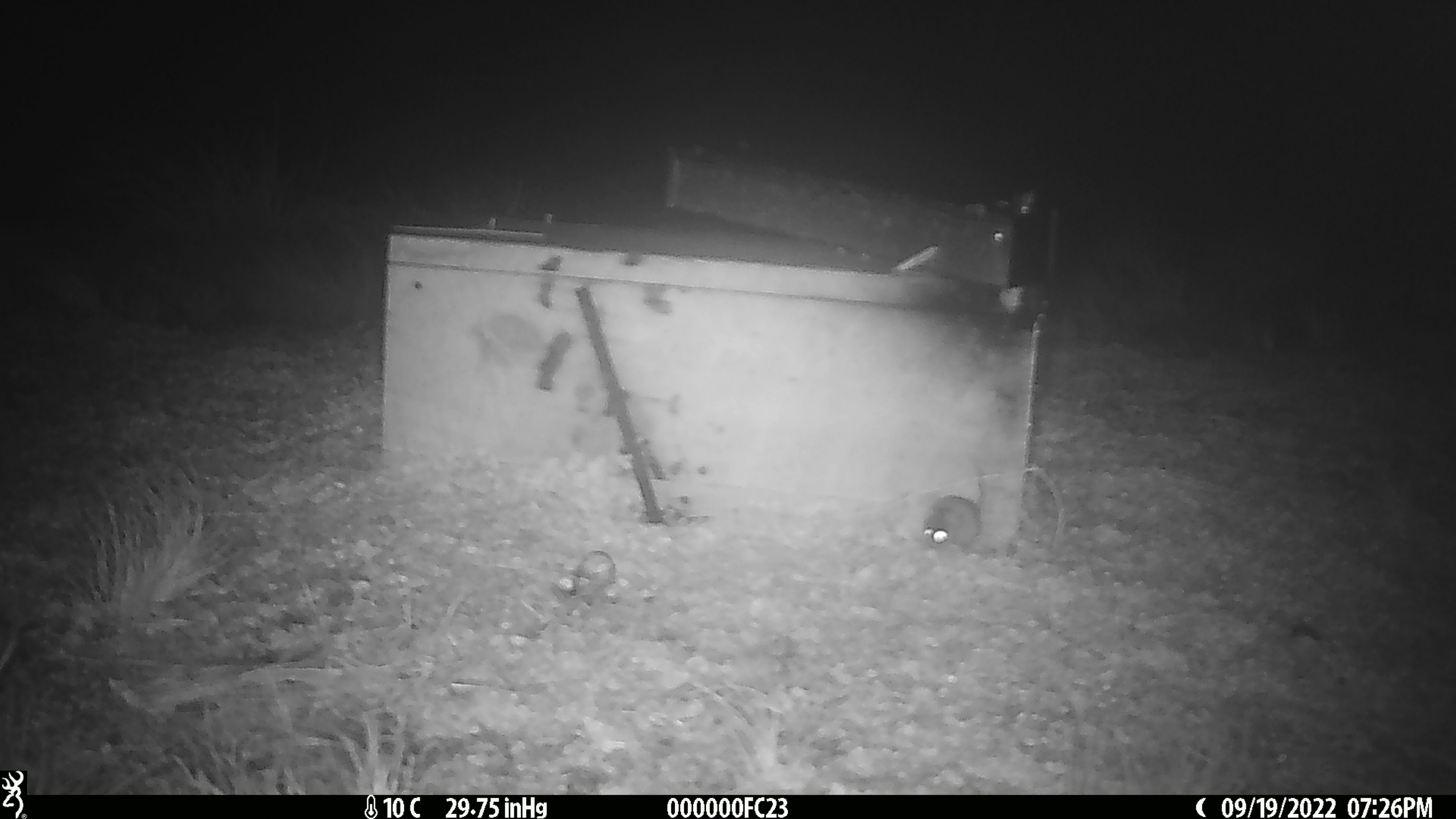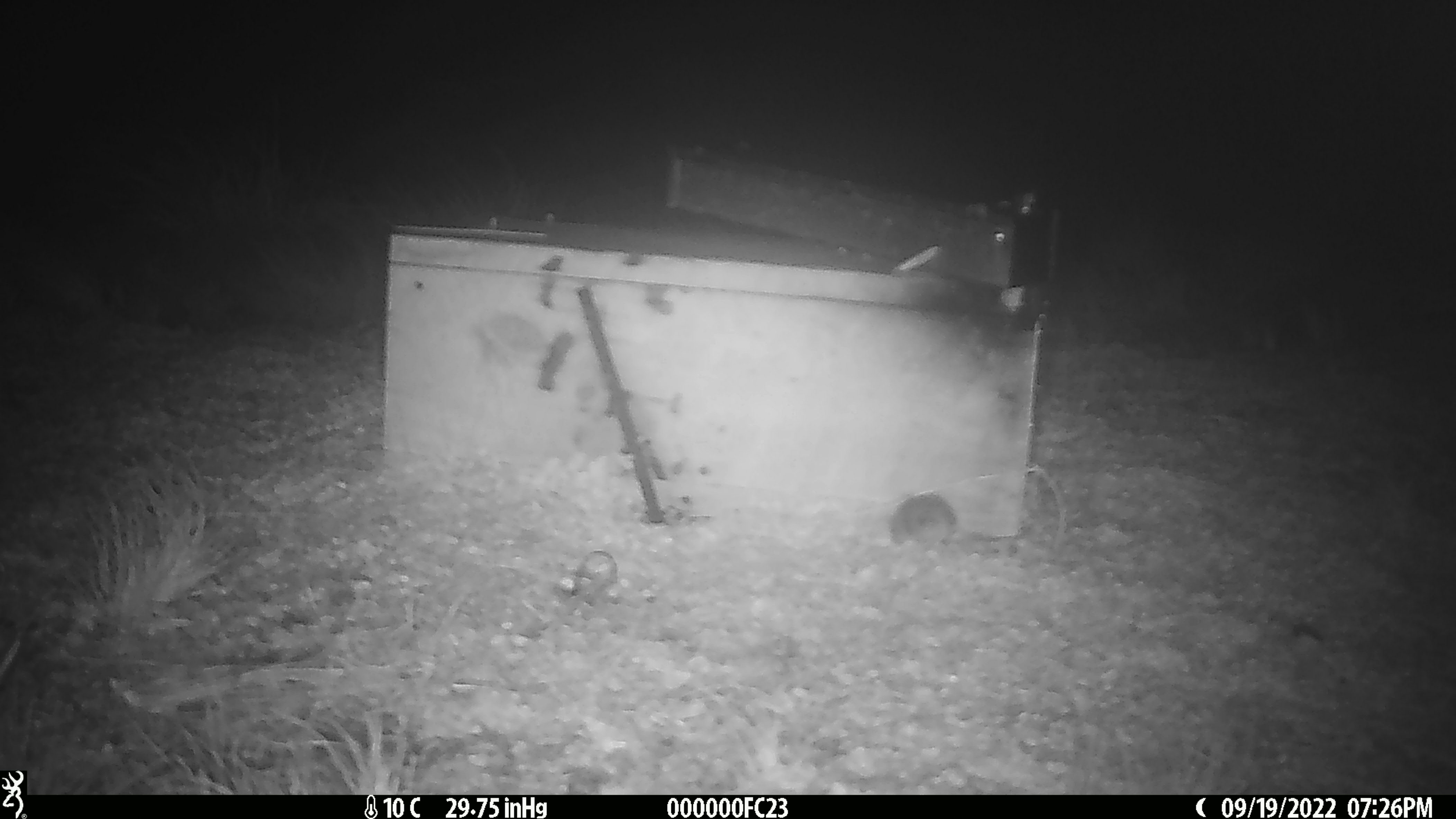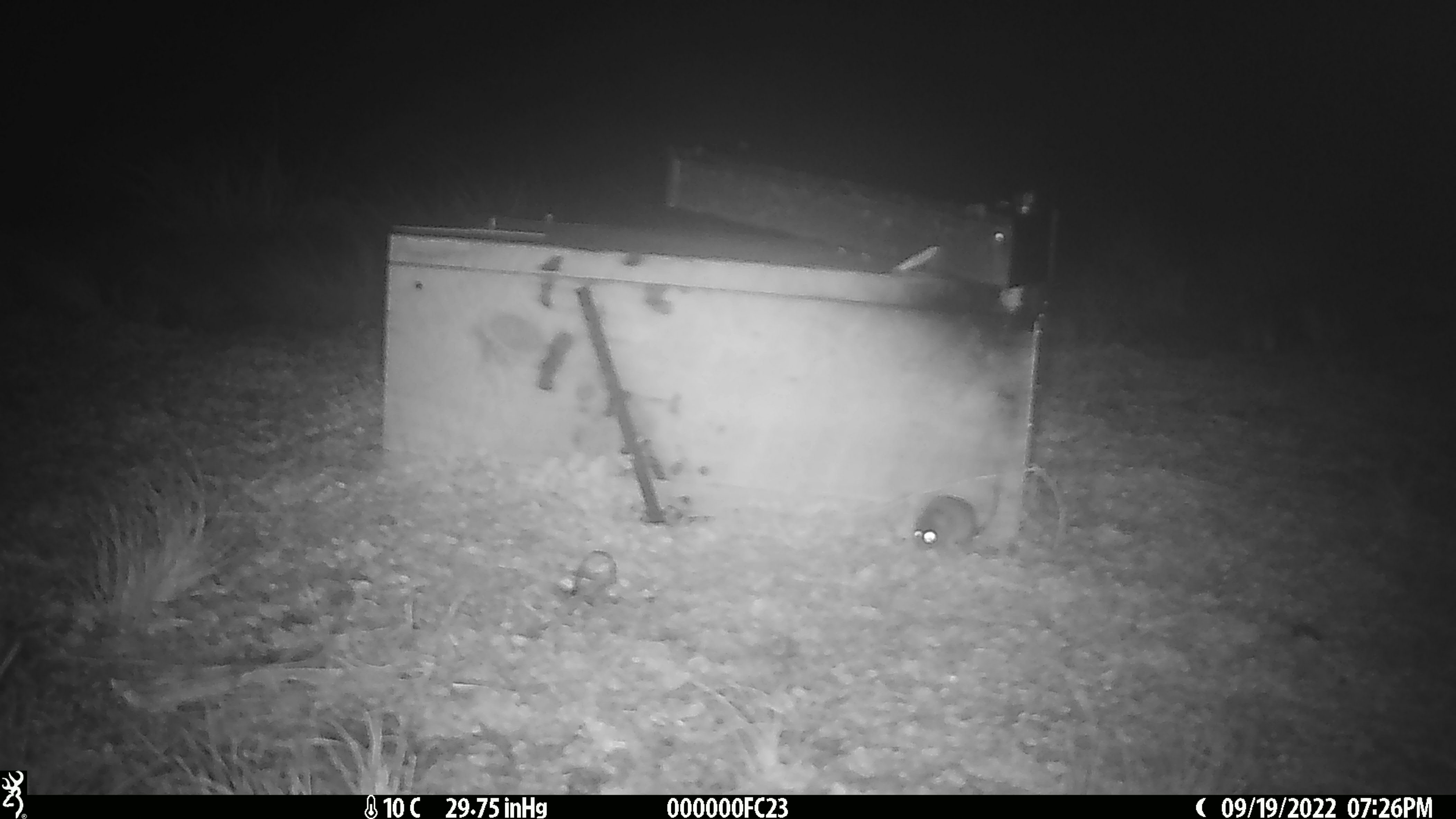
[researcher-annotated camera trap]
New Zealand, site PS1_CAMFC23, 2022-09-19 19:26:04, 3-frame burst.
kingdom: Animalia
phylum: Chordata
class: Mammalia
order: Rodentia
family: Muridae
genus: Mus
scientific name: Mus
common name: mouse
Mouse (Mus).